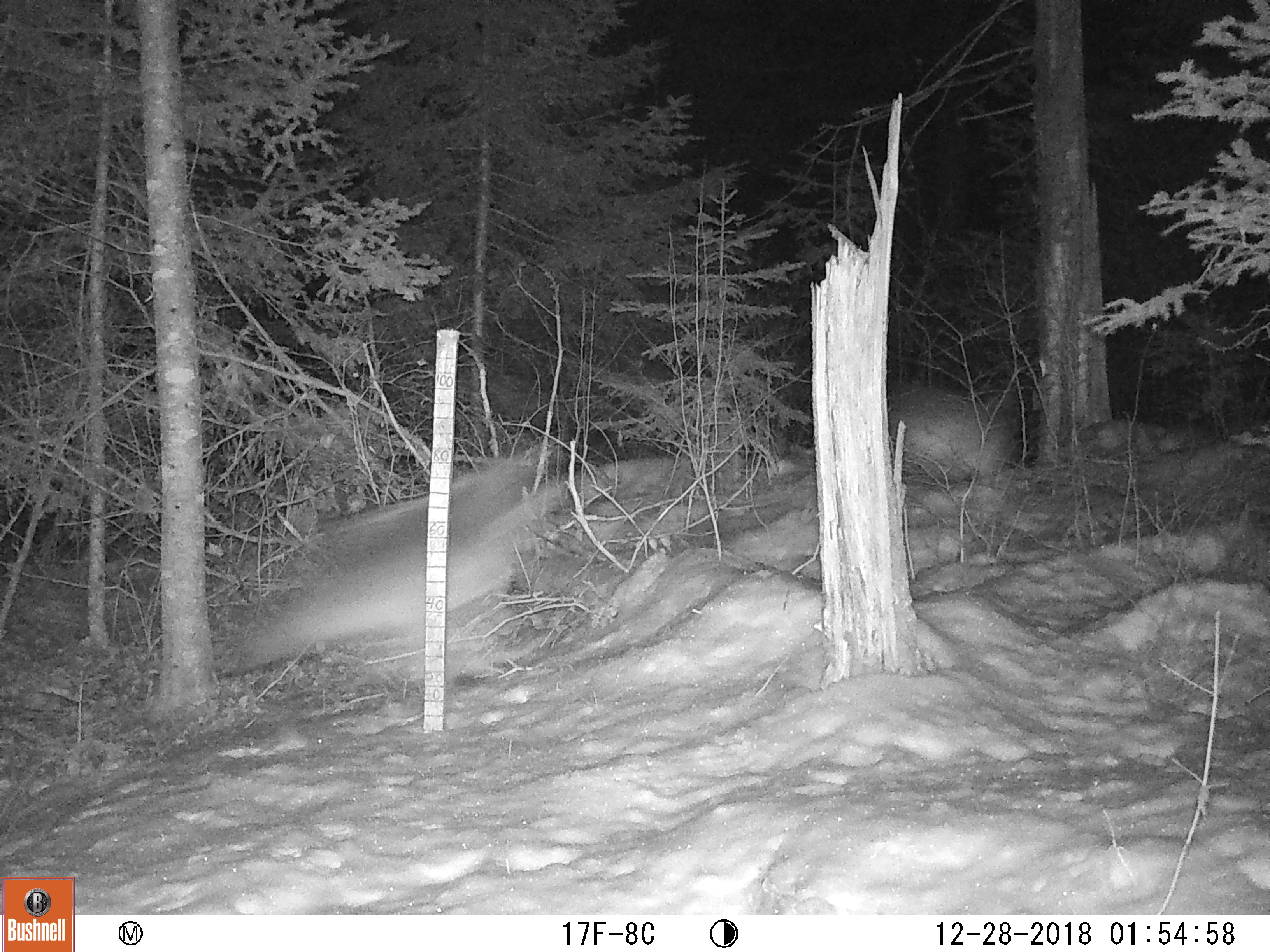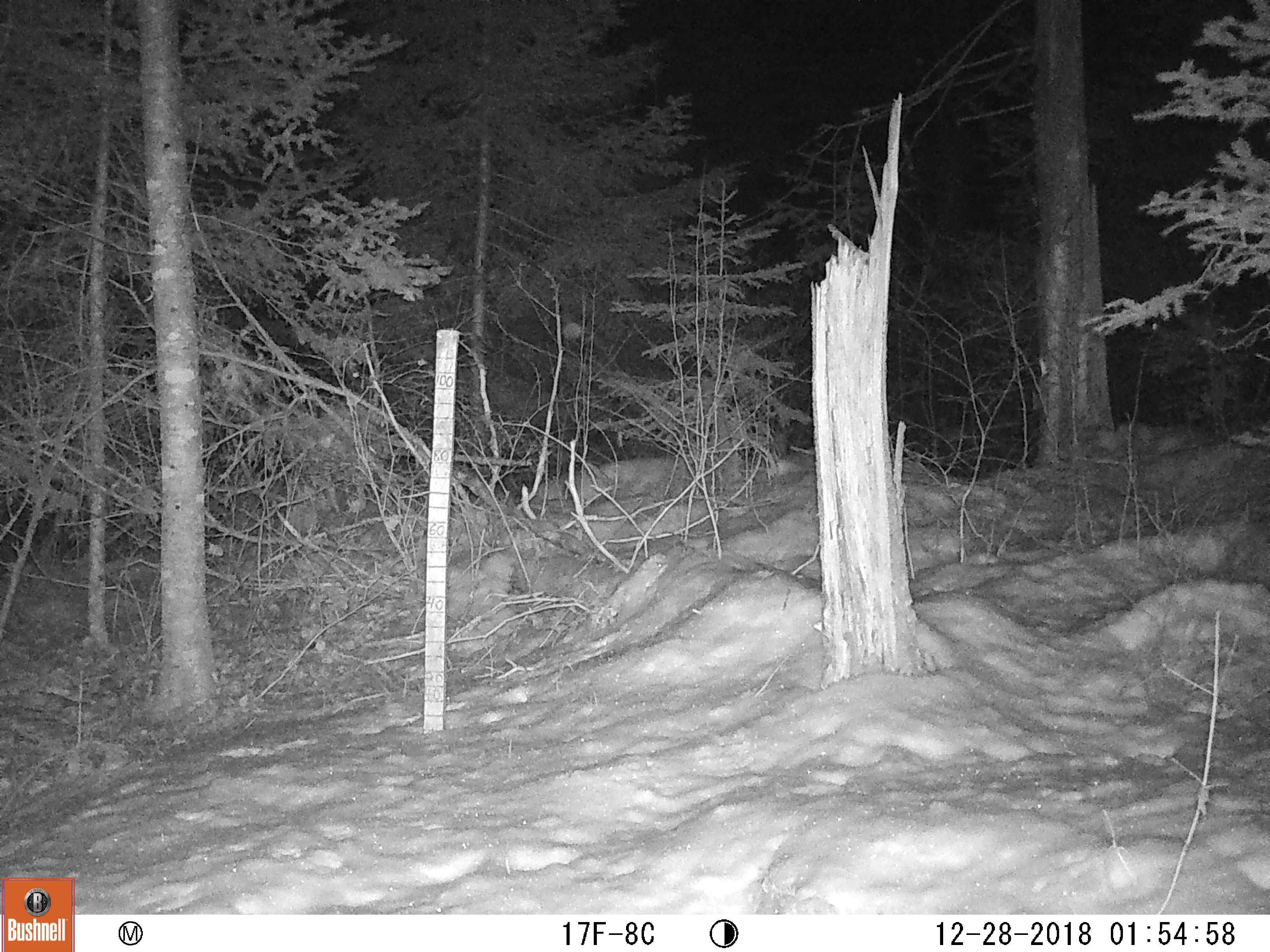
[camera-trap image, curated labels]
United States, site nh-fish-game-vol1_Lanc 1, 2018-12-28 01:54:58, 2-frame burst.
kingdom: Animalia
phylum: Chordata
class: Mammalia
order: Carnivora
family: Canidae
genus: Canis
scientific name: Canis latrans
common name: coyote